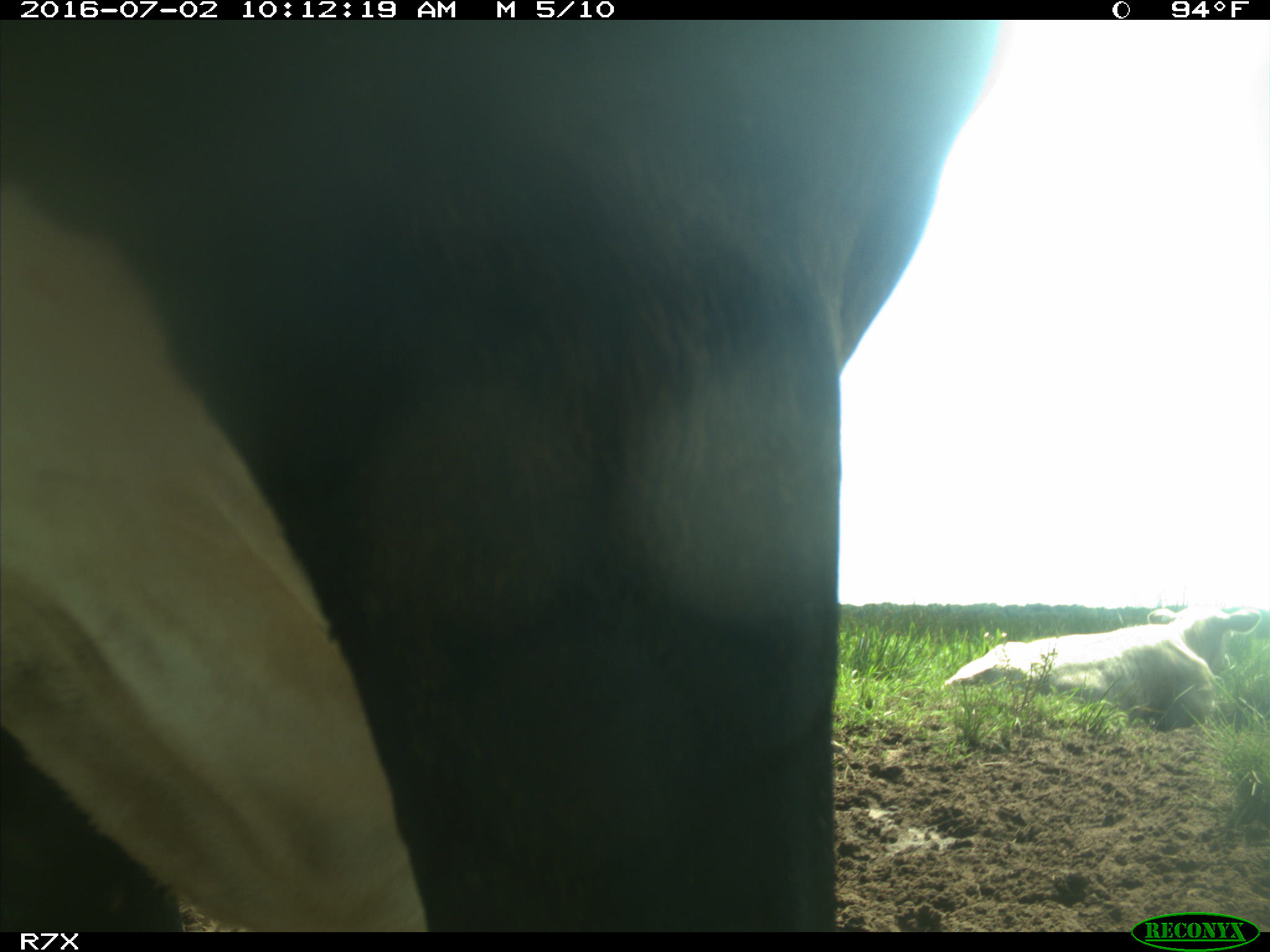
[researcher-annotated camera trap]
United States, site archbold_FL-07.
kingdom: Animalia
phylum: Chordata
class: Mammalia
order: Artiodactyla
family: Bovidae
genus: Bos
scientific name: Bos taurus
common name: domestic cow